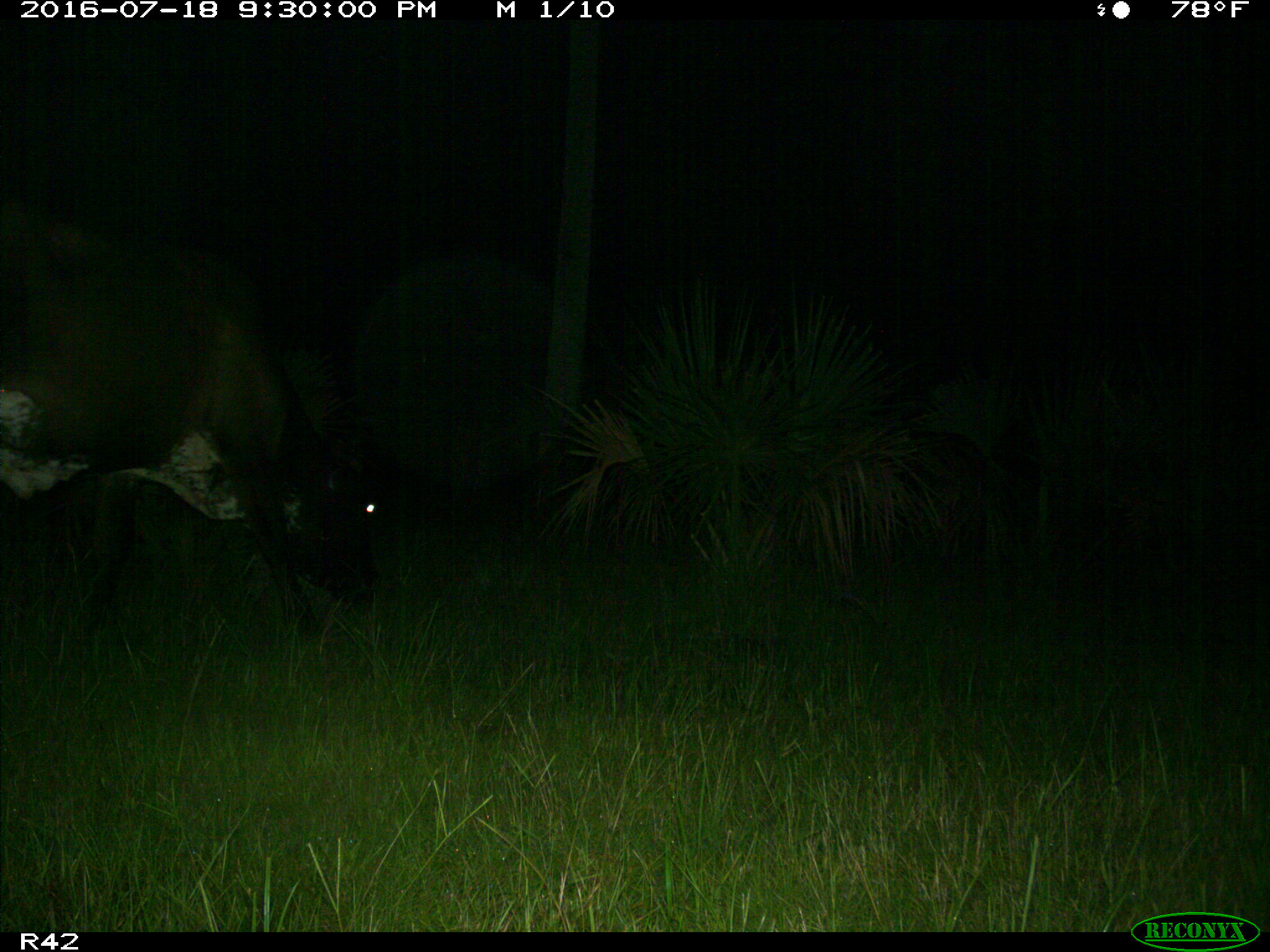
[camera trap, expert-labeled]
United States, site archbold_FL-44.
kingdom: Animalia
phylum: Chordata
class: Mammalia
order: Artiodactyla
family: Bovidae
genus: Bos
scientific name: Bos taurus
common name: domestic cow